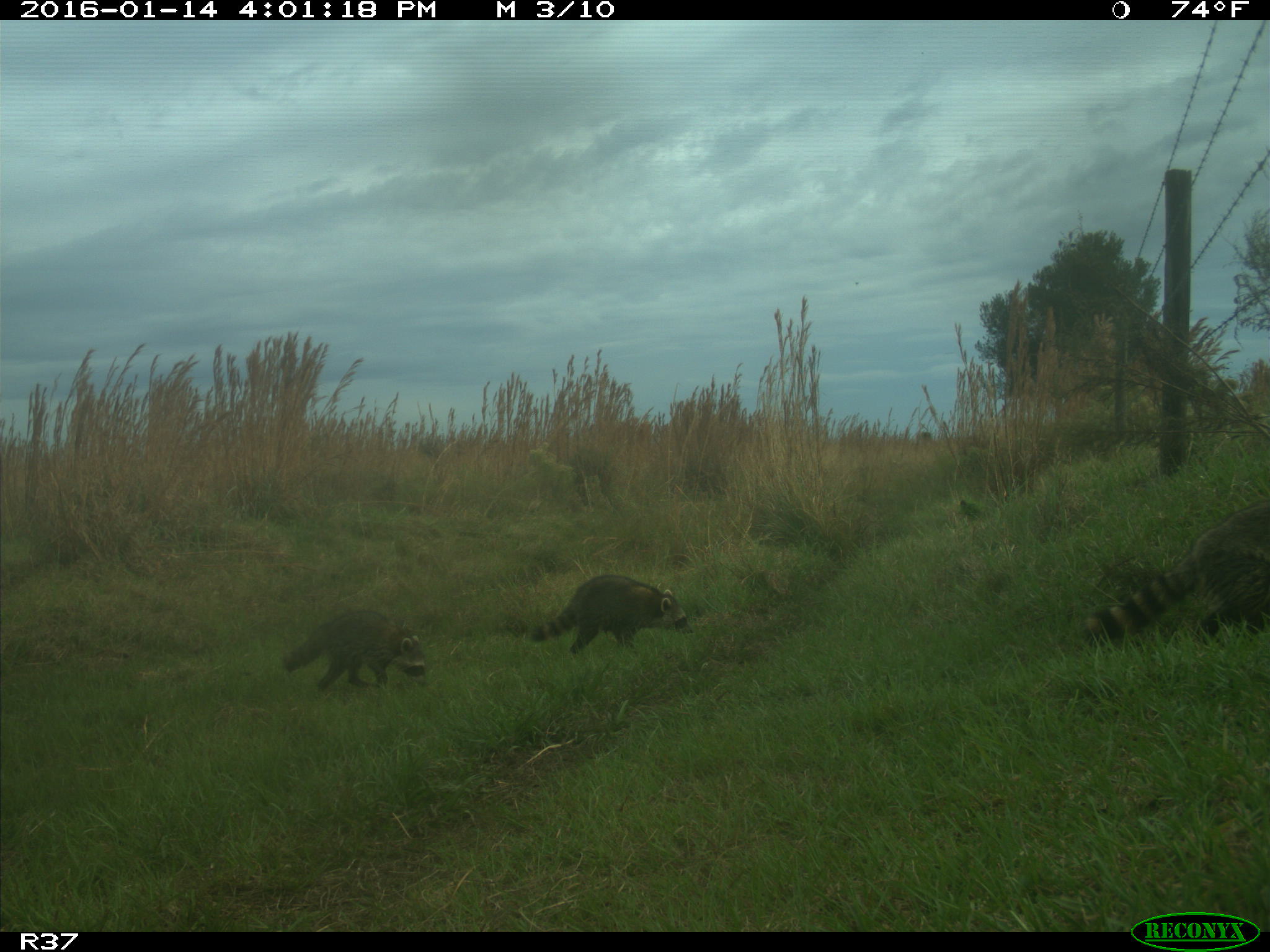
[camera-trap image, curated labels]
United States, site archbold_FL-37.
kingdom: Animalia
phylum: Chordata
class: Mammalia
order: Carnivora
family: Procyonidae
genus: Procyon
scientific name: Procyon lotor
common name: common raccoon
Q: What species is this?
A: Procyon lotor (common raccoon).